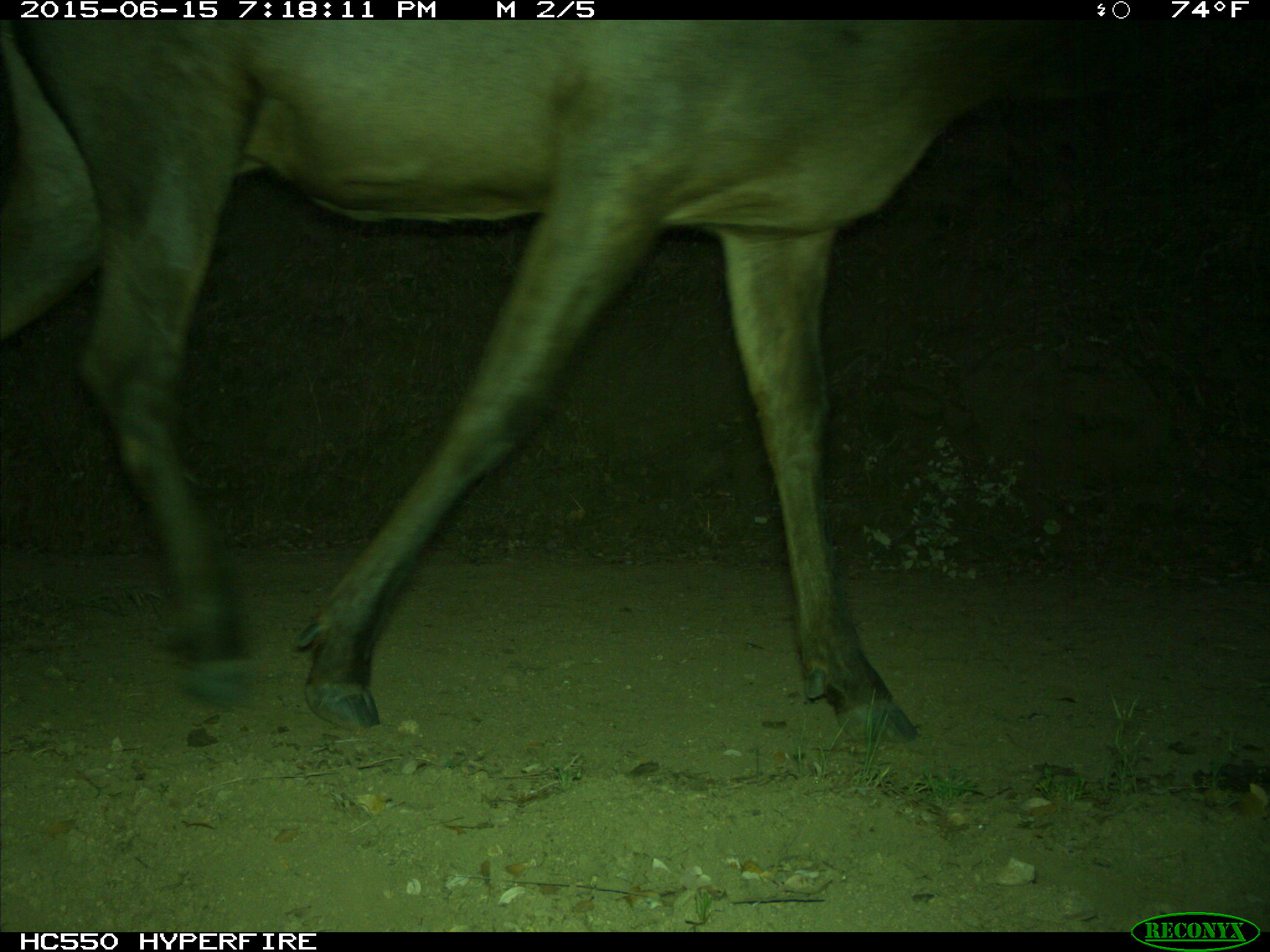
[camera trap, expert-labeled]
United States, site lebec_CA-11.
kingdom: Animalia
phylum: Chordata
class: Mammalia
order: Artiodactyla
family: Cervidae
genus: Cervus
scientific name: Cervus canadensis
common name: elk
Cervus canadensis (elk).